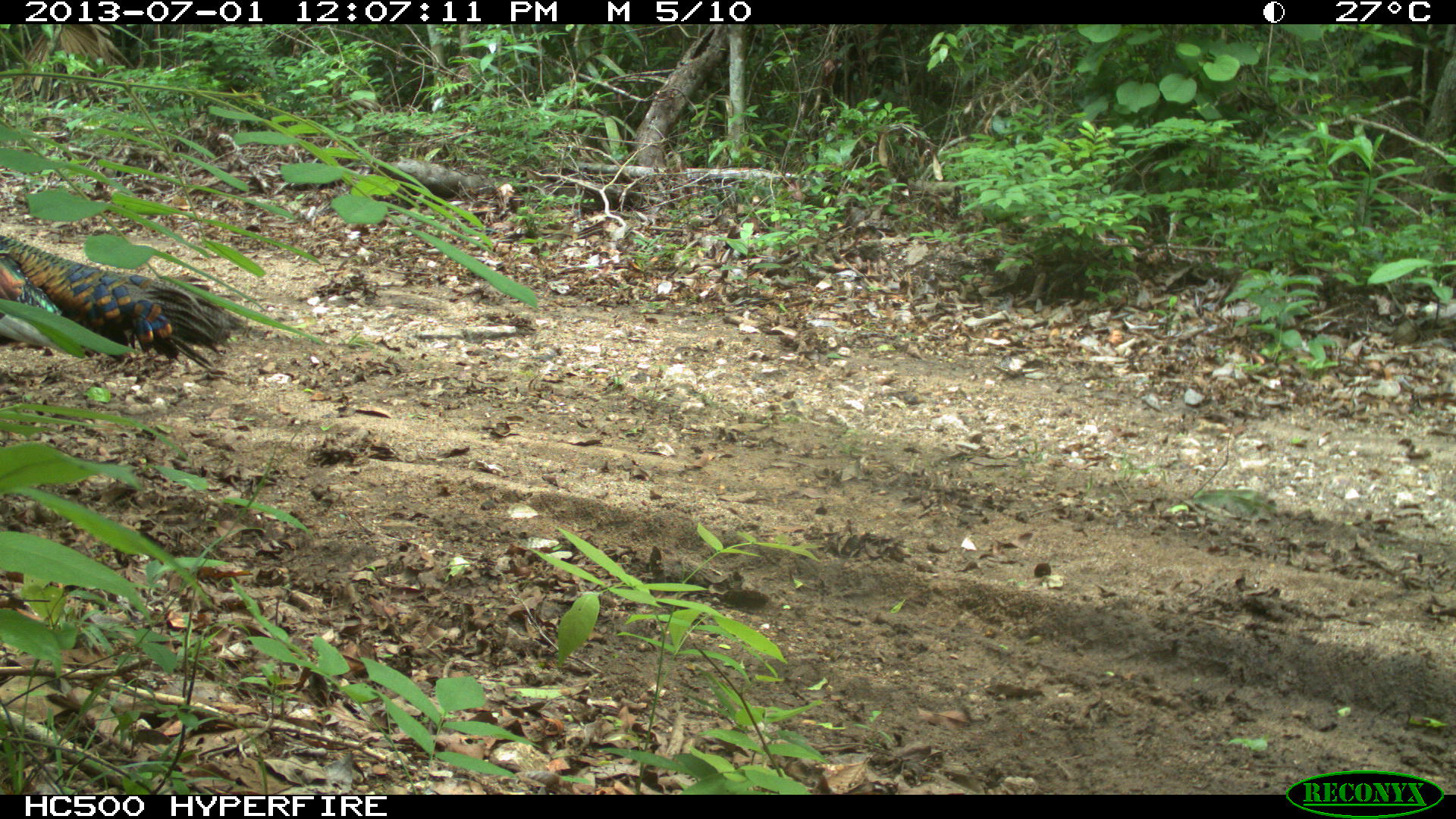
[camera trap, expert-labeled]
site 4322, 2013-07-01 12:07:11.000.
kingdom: Animalia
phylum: Chordata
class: Aves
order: Galliformes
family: Phasianidae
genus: Meleagris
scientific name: Meleagris ocellata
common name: ocellated turkey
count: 1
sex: male